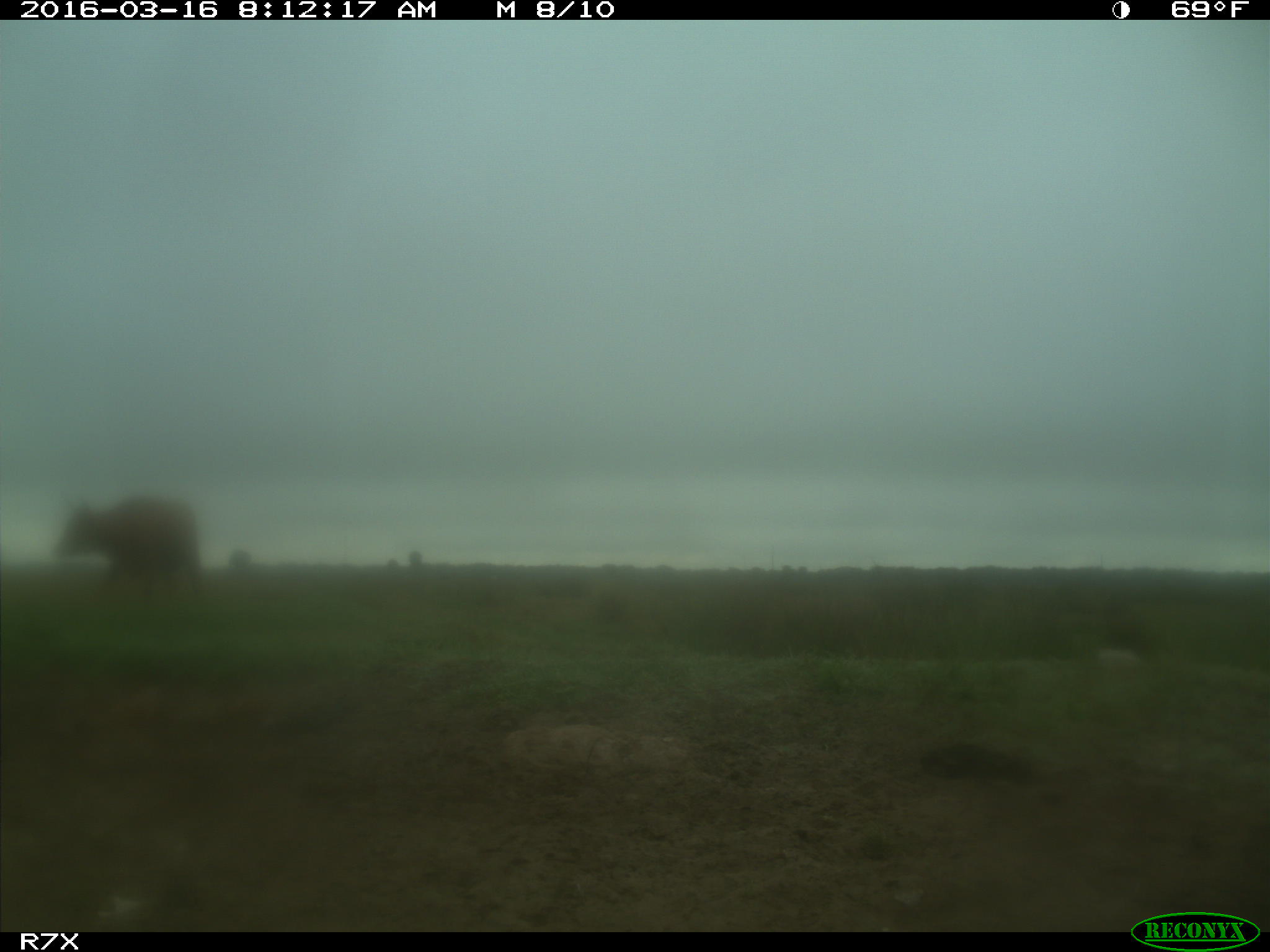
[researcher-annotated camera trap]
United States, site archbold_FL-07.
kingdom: Animalia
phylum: Chordata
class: Mammalia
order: Artiodactyla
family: Bovidae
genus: Bos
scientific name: Bos taurus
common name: domestic cow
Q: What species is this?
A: Bos taurus (domestic cow).